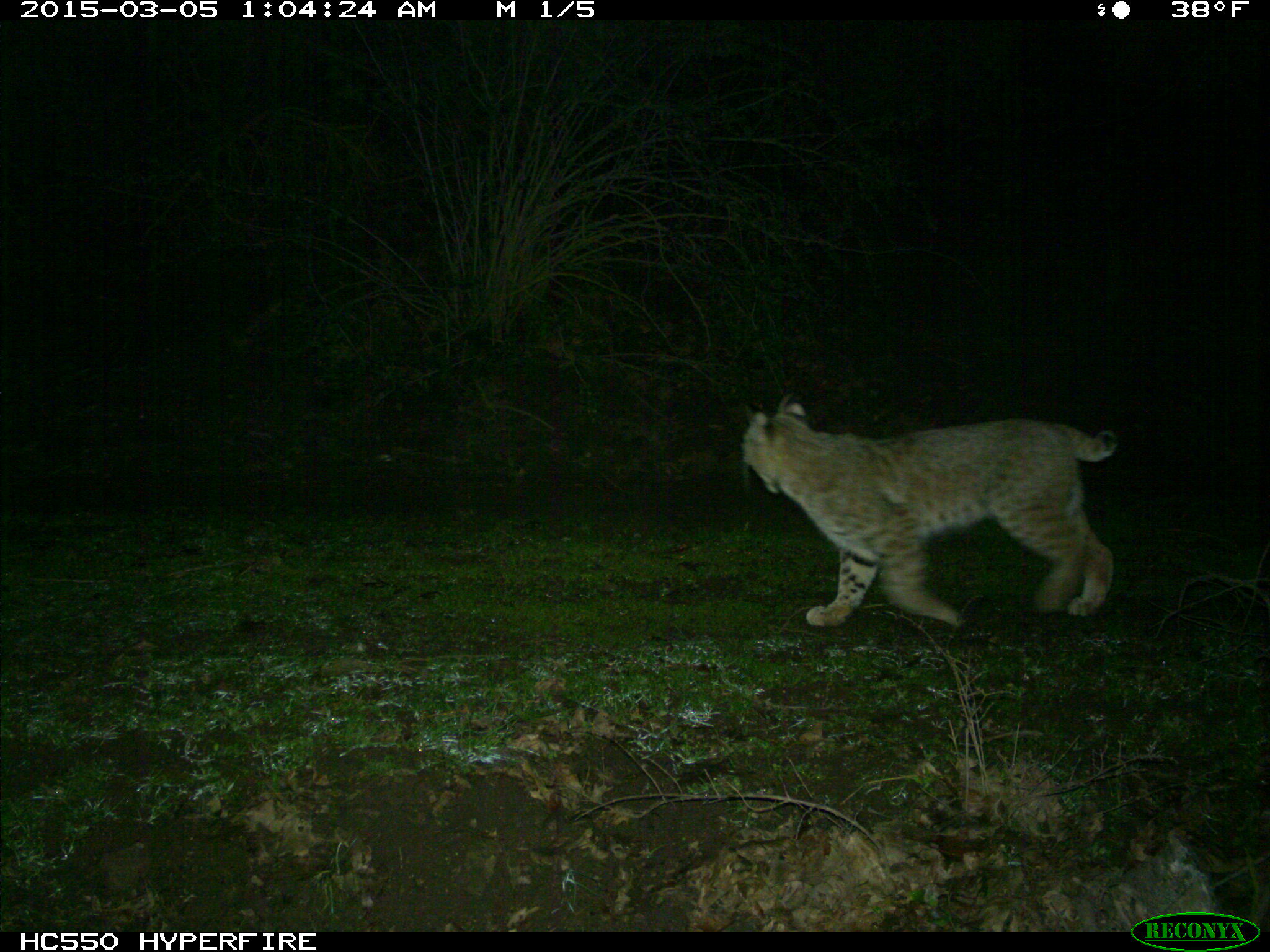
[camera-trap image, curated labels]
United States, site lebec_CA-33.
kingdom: Animalia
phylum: Chordata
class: Mammalia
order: Carnivora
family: Felidae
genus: Lynx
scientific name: Lynx rufus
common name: bobcat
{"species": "Lynx rufus (bobcat)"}